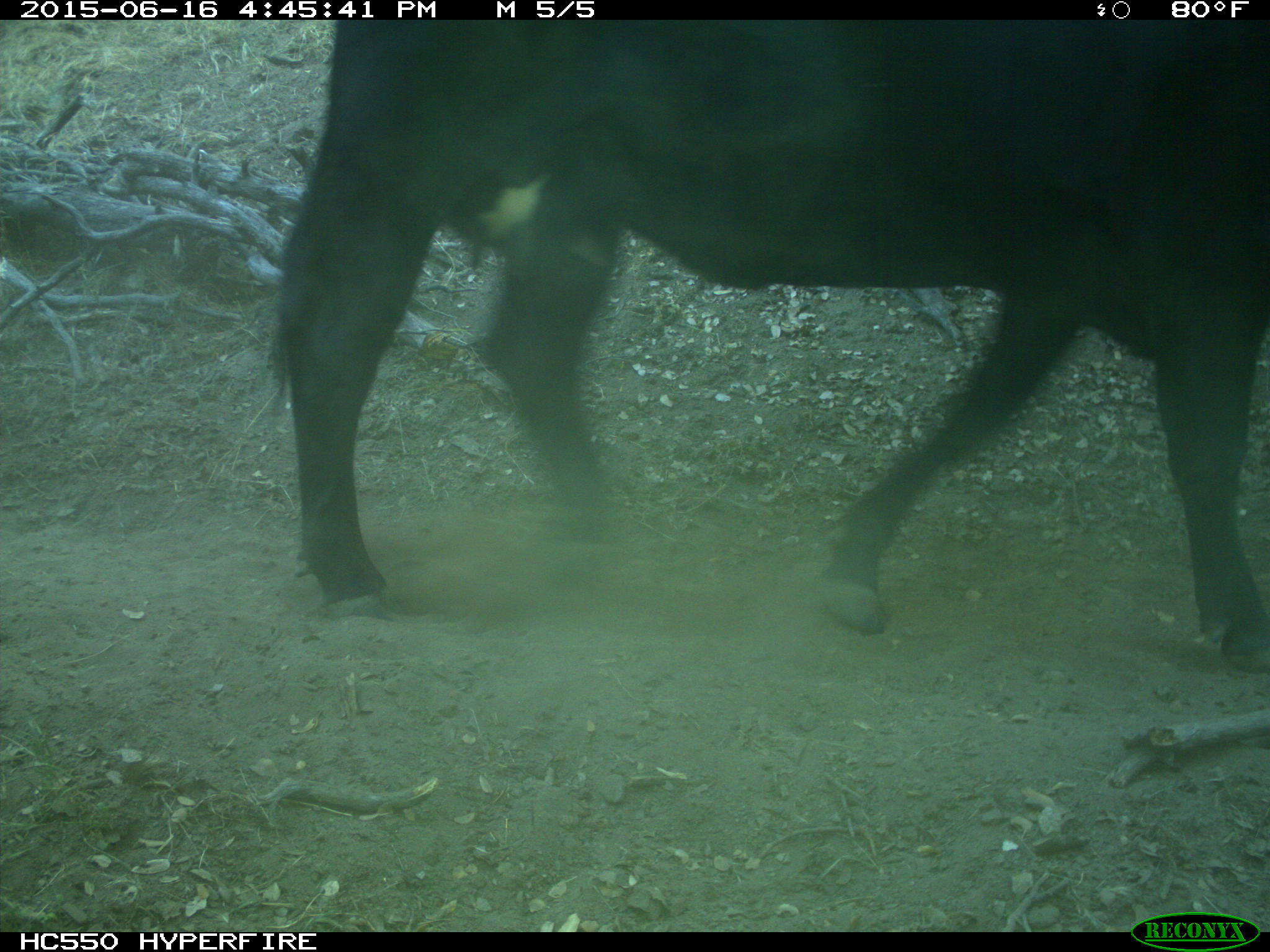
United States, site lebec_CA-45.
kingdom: Animalia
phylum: Chordata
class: Mammalia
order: Artiodactyla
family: Bovidae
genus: Bos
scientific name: Bos taurus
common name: domestic cow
Bos taurus (domestic cow).